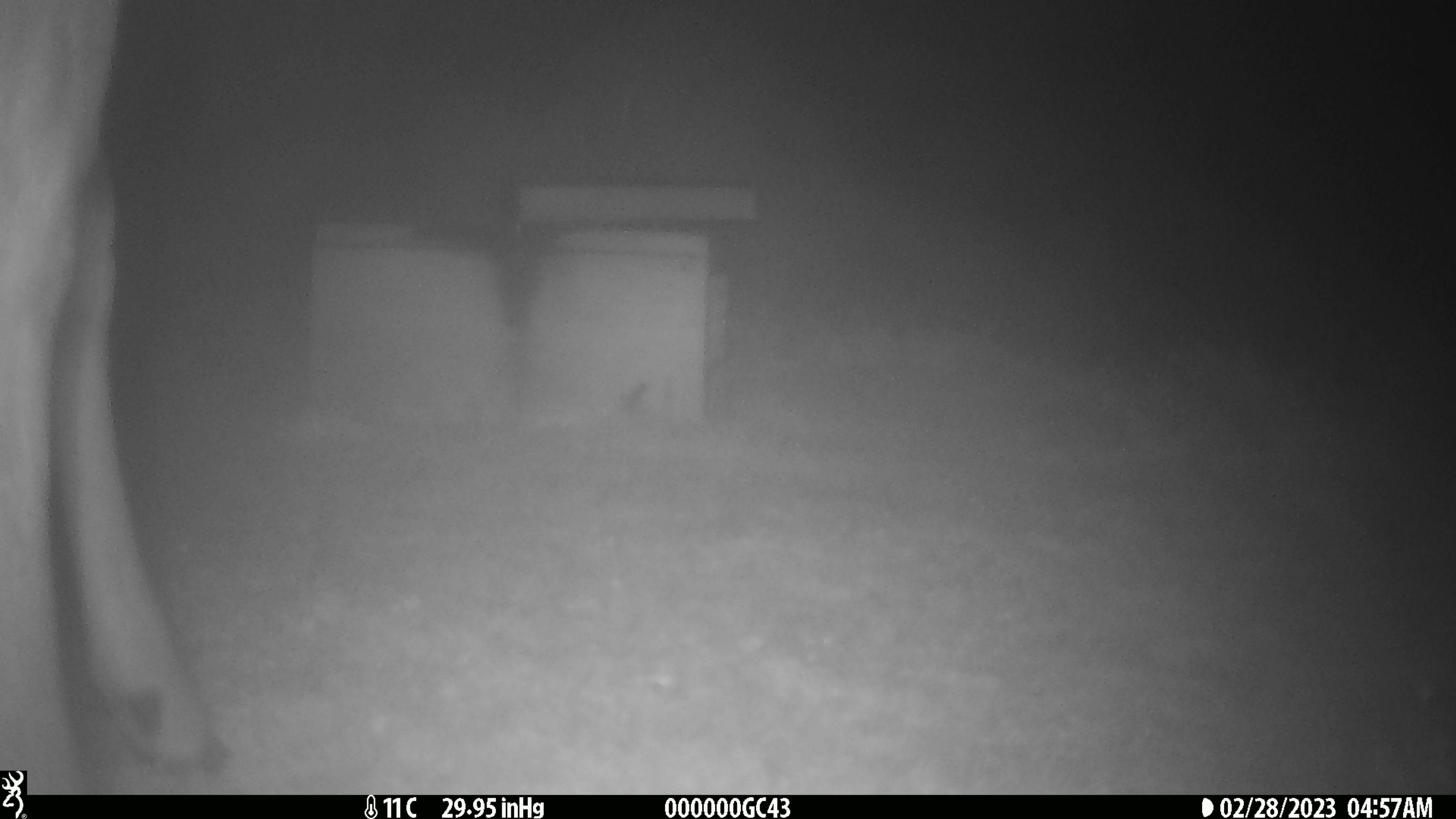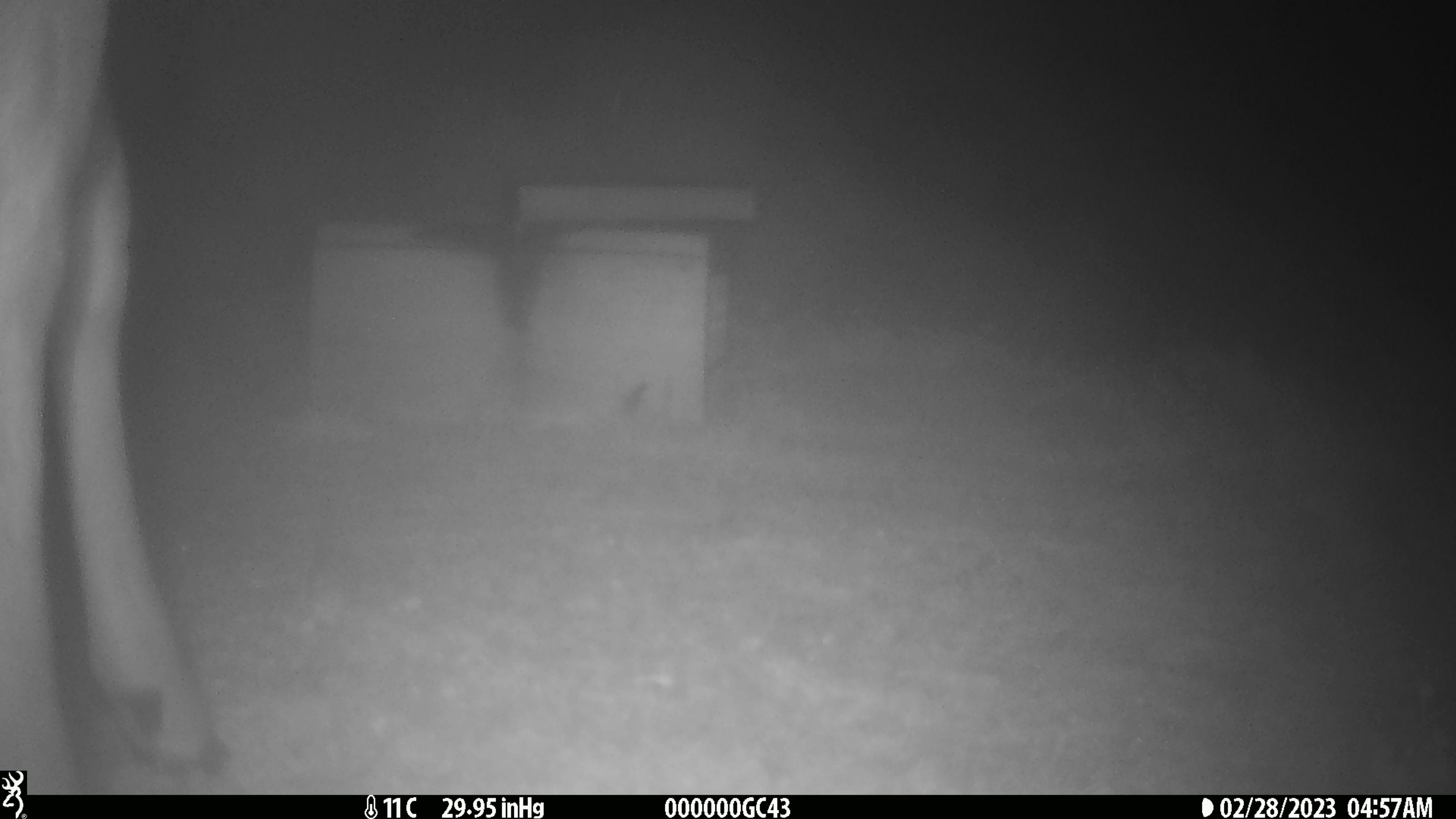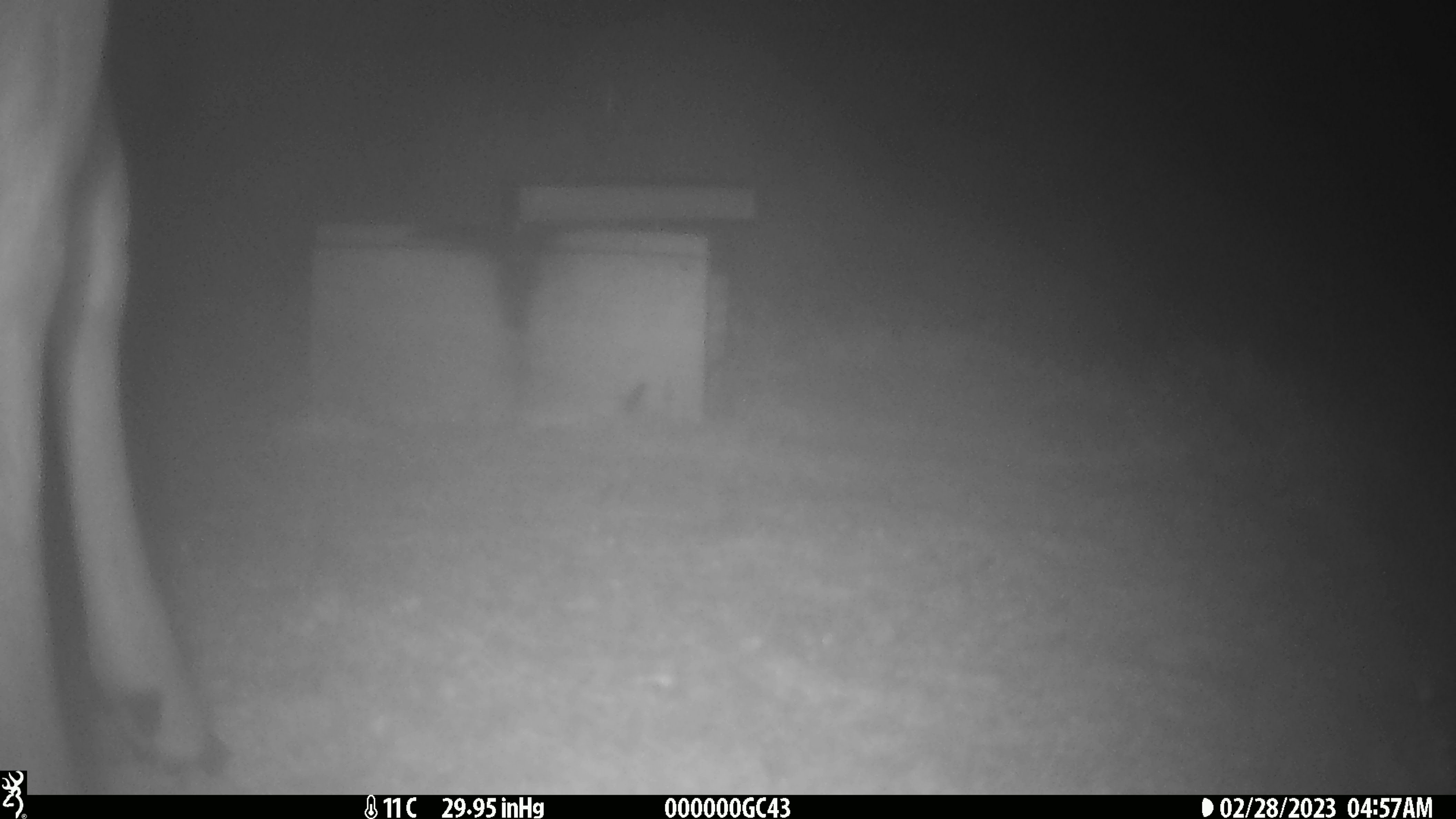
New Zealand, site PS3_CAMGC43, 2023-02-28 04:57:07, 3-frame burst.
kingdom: Animalia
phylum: Chordata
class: Mammalia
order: Artiodactyla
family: Cervidae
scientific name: Cervidae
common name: deer